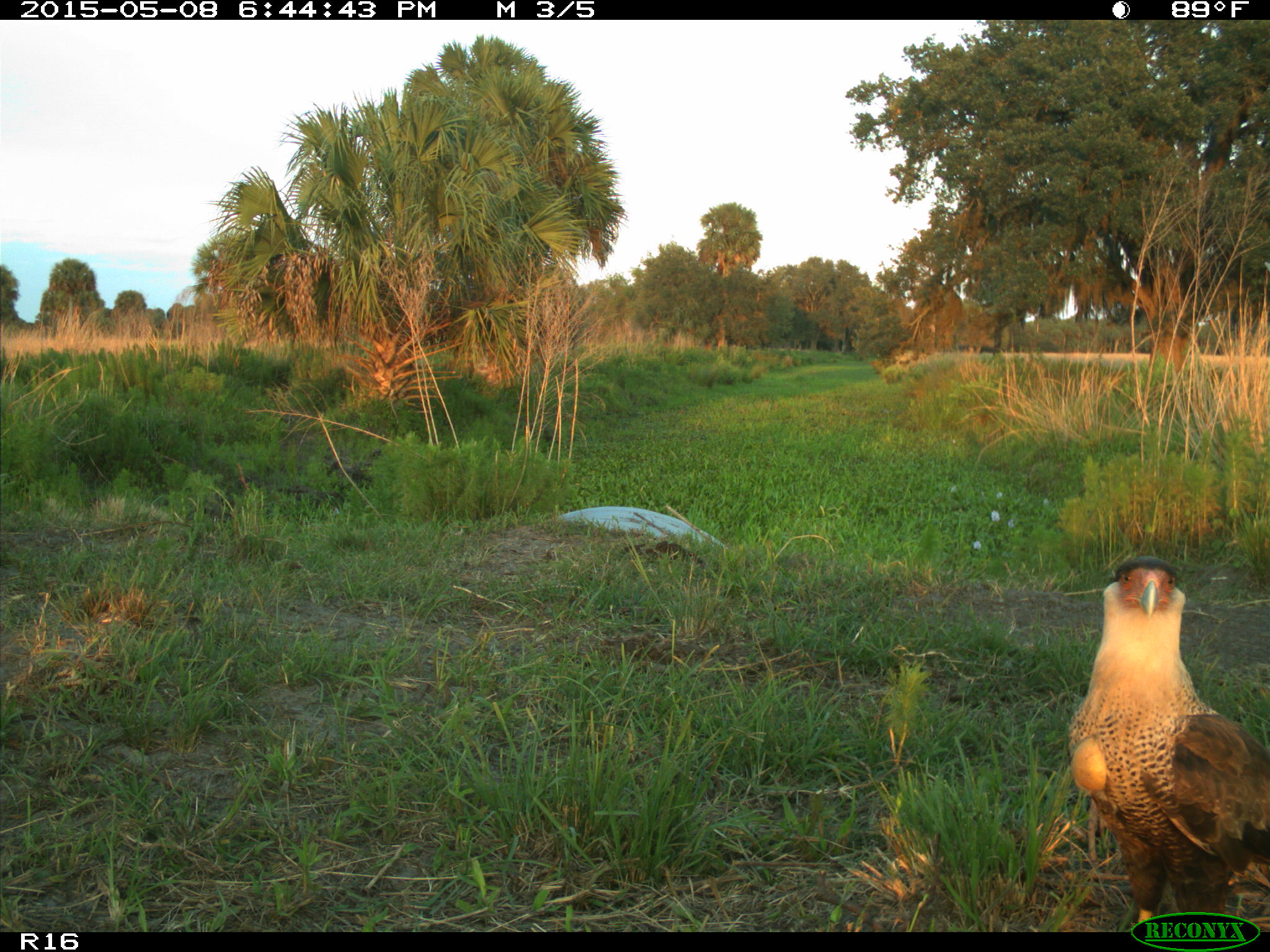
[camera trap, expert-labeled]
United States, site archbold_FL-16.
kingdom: Animalia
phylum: Chordata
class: Mammalia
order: Artiodactyla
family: Bovidae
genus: Bos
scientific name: Bos taurus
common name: domestic cow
Bos taurus (domestic cow).